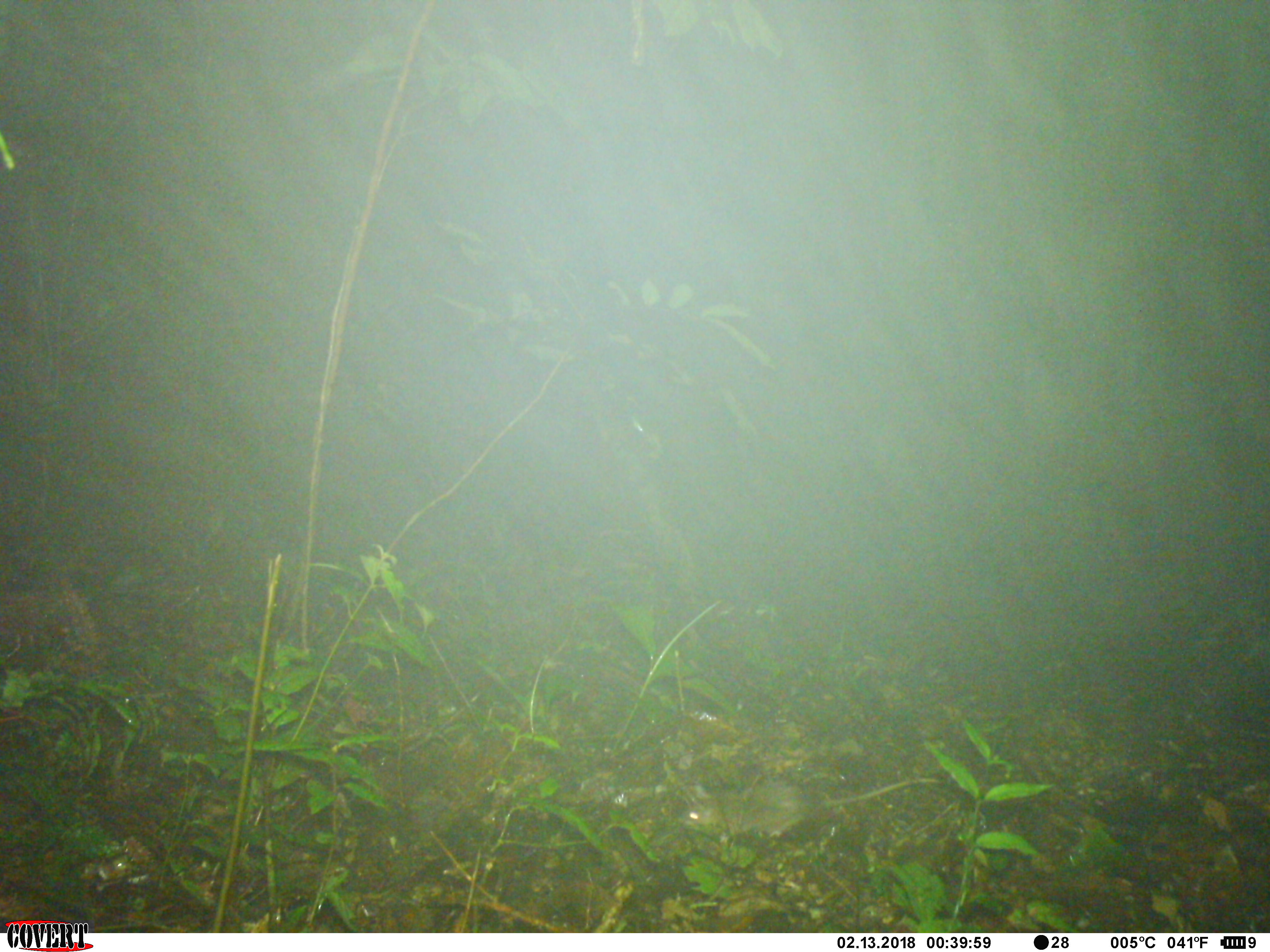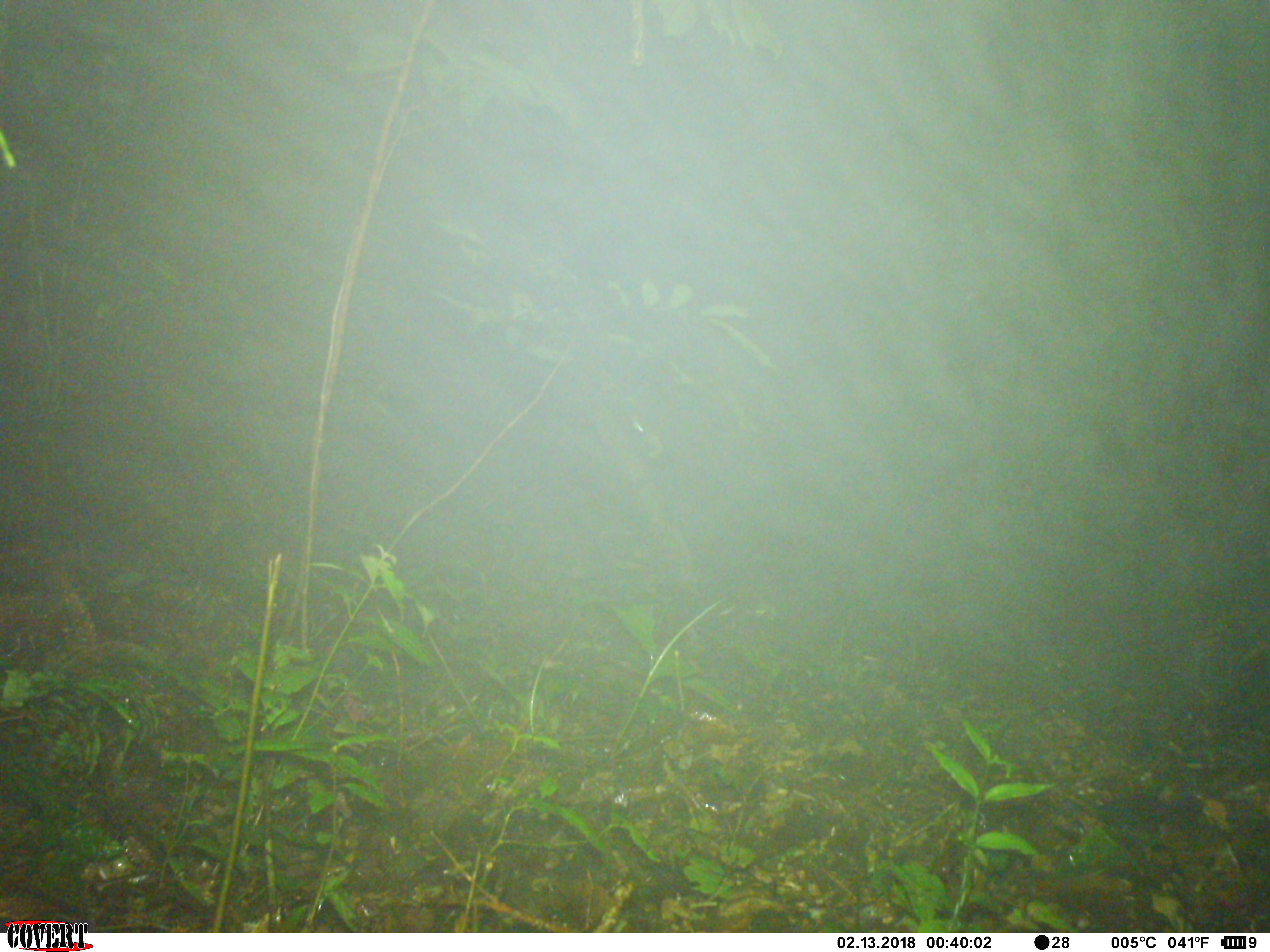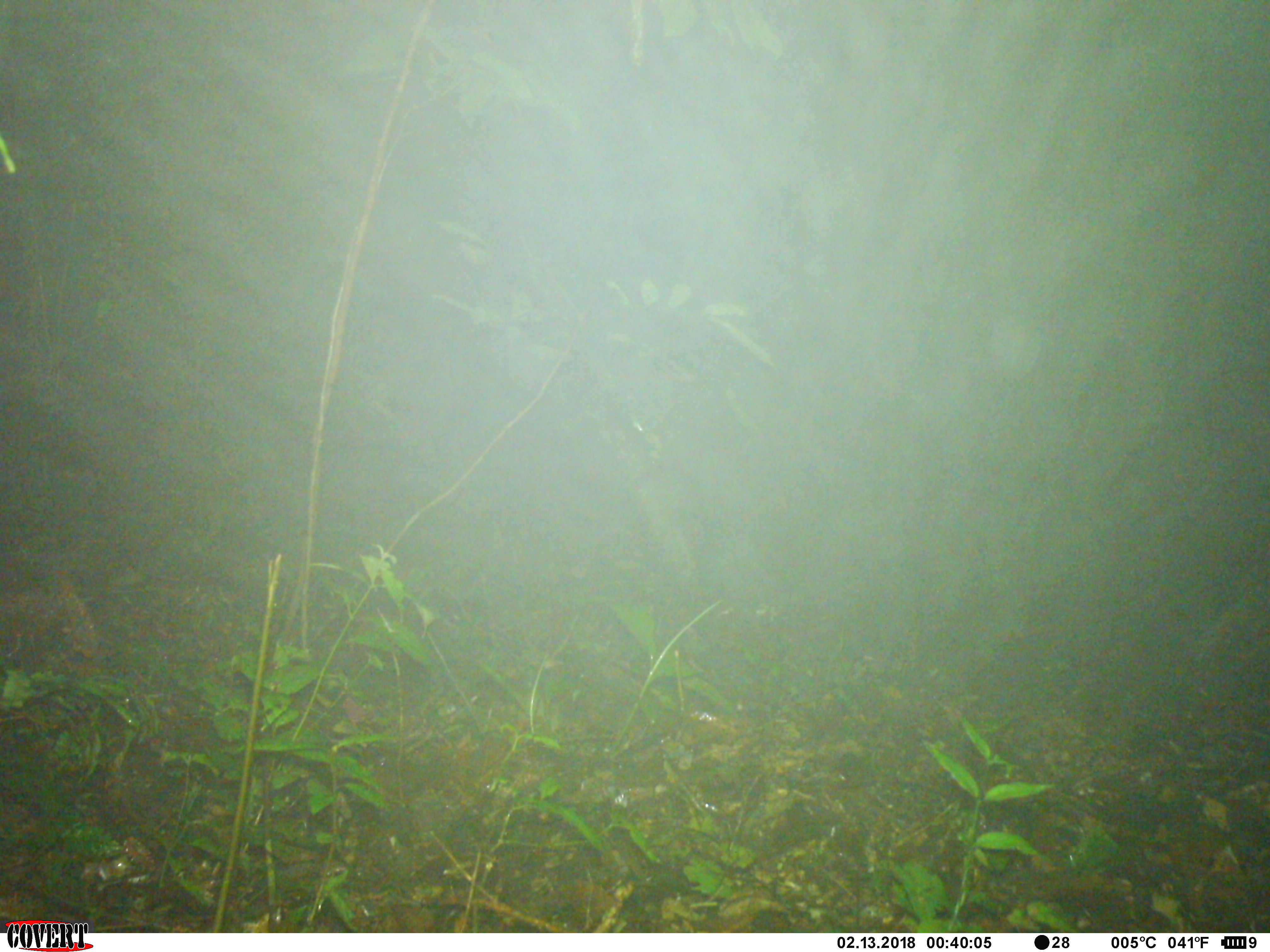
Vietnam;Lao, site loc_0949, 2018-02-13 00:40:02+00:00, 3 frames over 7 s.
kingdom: Animalia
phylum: Chordata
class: Mammalia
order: Rodentia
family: Muridae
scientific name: Muridae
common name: old-world mice and rats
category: unidentified murid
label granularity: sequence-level